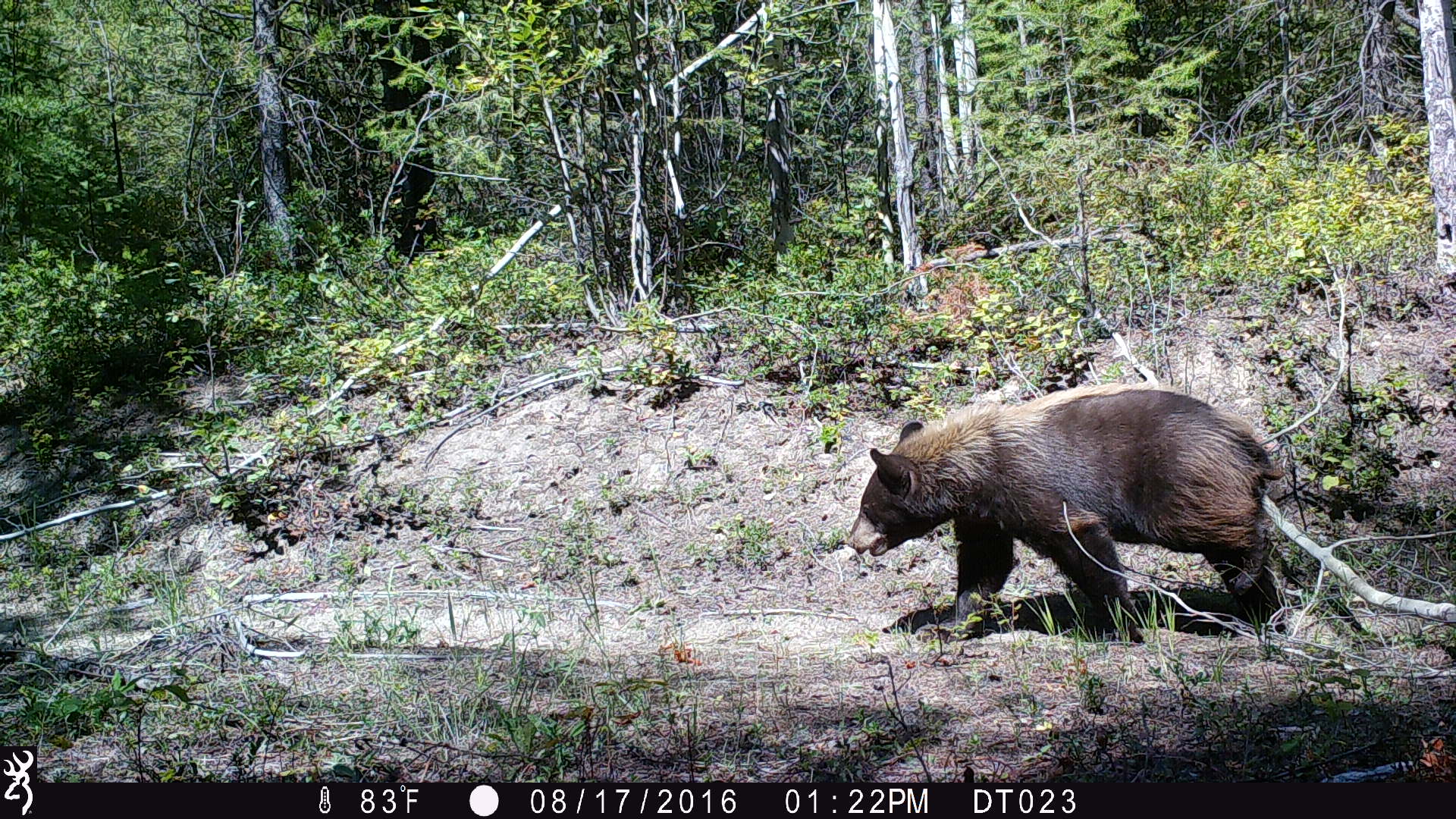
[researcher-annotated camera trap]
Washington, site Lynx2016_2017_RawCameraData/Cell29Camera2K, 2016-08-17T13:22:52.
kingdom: Animalia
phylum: Chordata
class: Mammalia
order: Carnivora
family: Ursidae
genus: Ursus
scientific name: Ursus americanus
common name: american black bear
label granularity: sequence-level